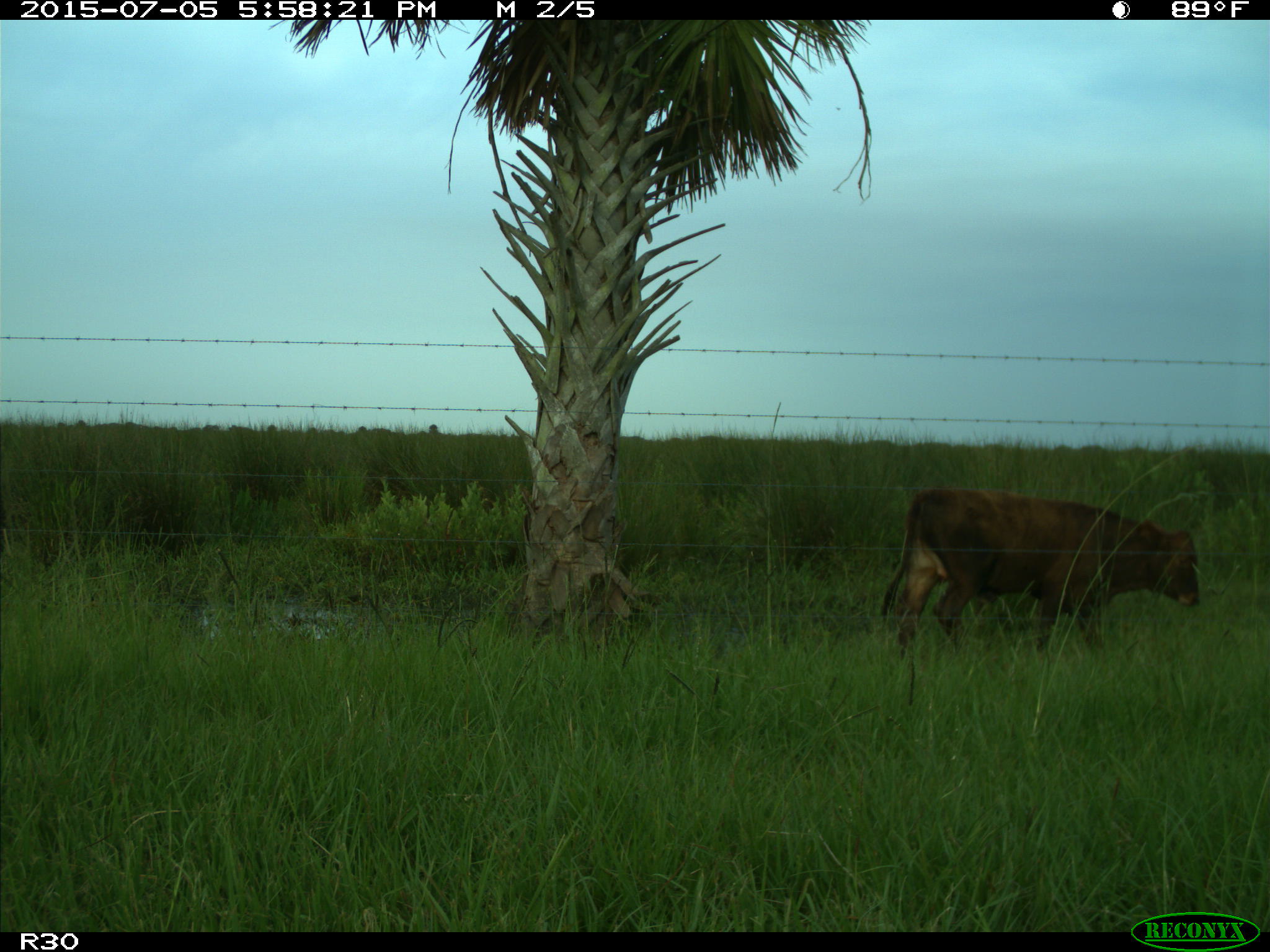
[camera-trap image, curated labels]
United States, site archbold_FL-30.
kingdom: Animalia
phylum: Chordata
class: Mammalia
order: Artiodactyla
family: Bovidae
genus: Bos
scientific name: Bos taurus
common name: domestic cow